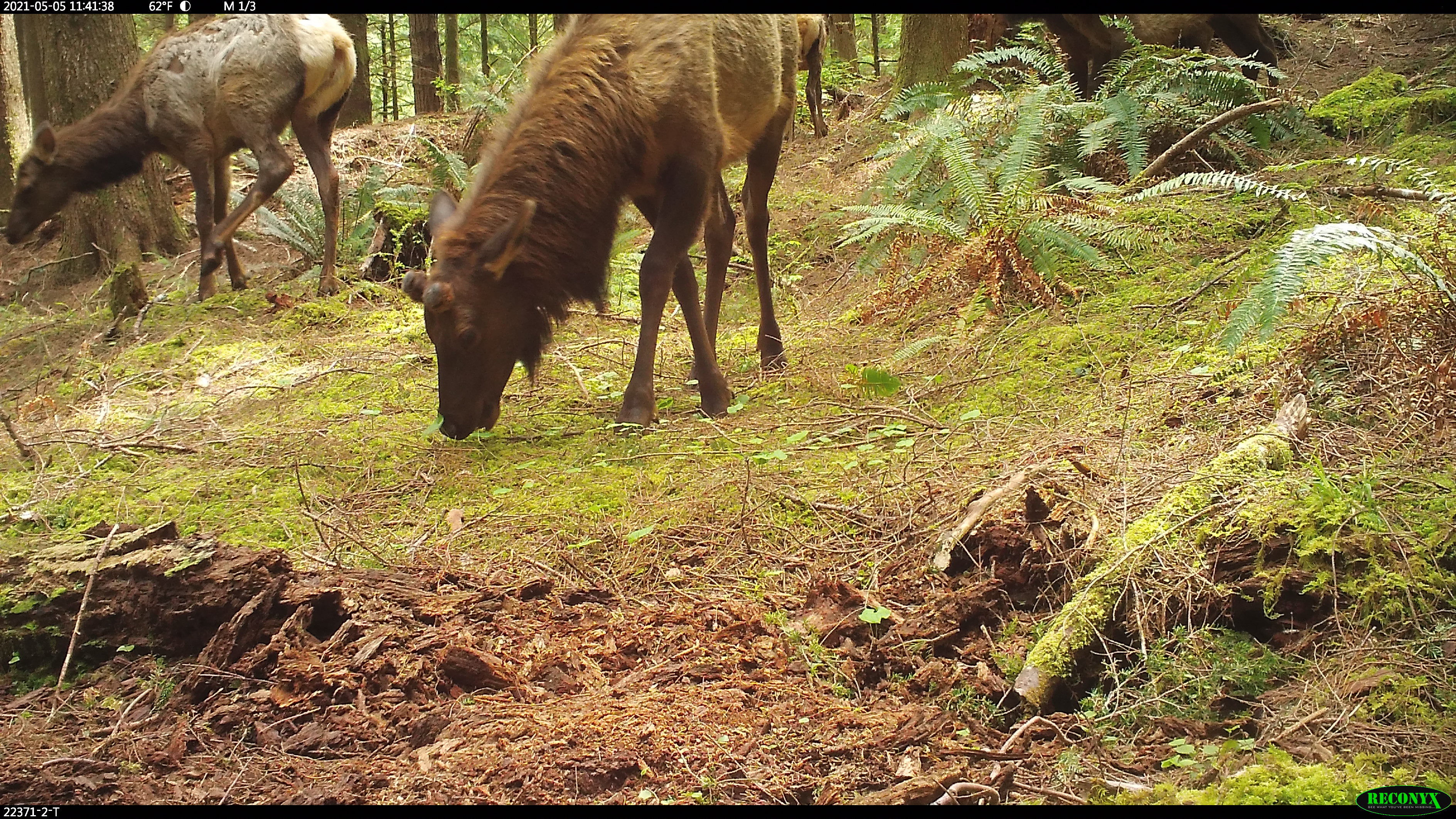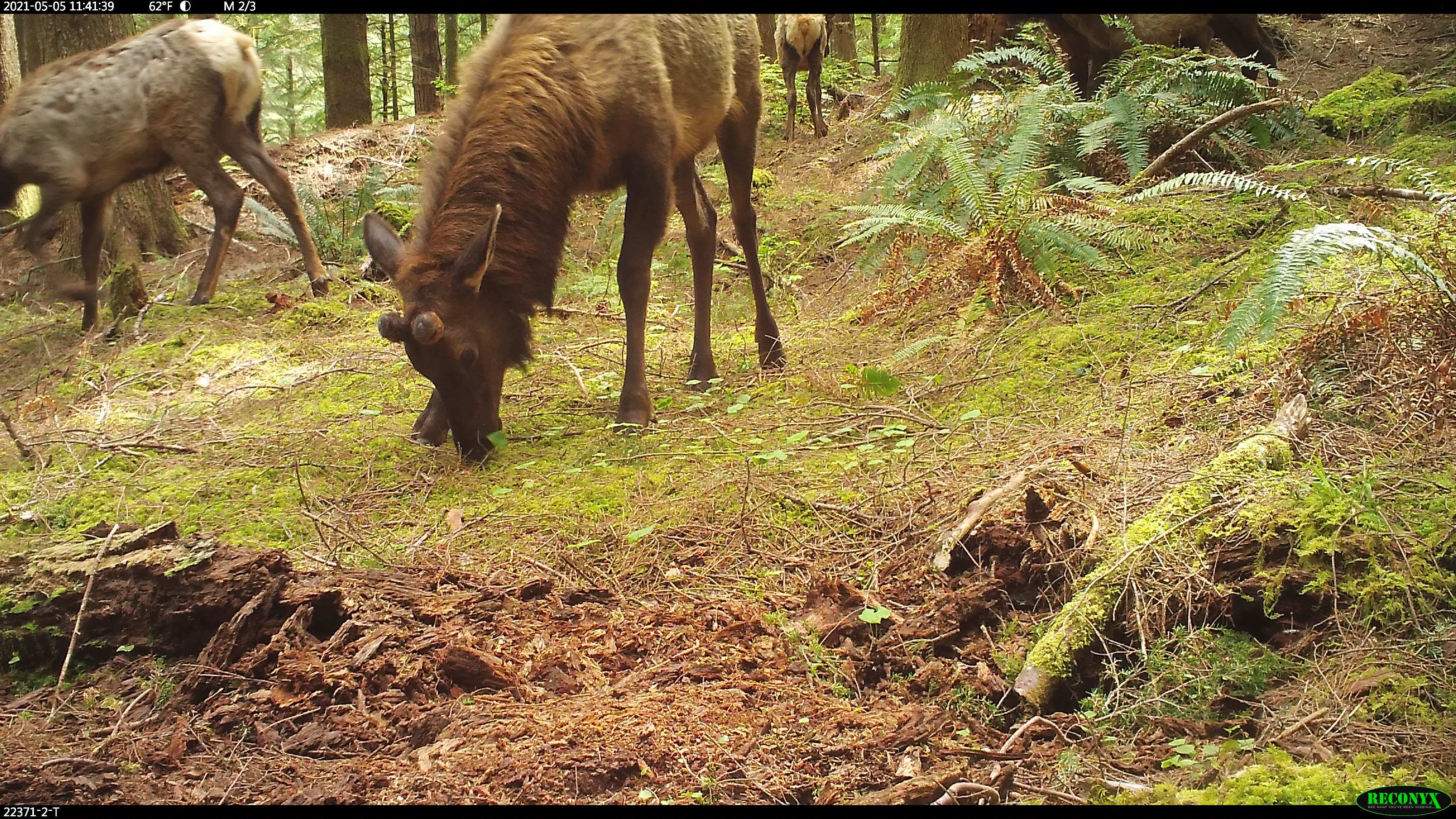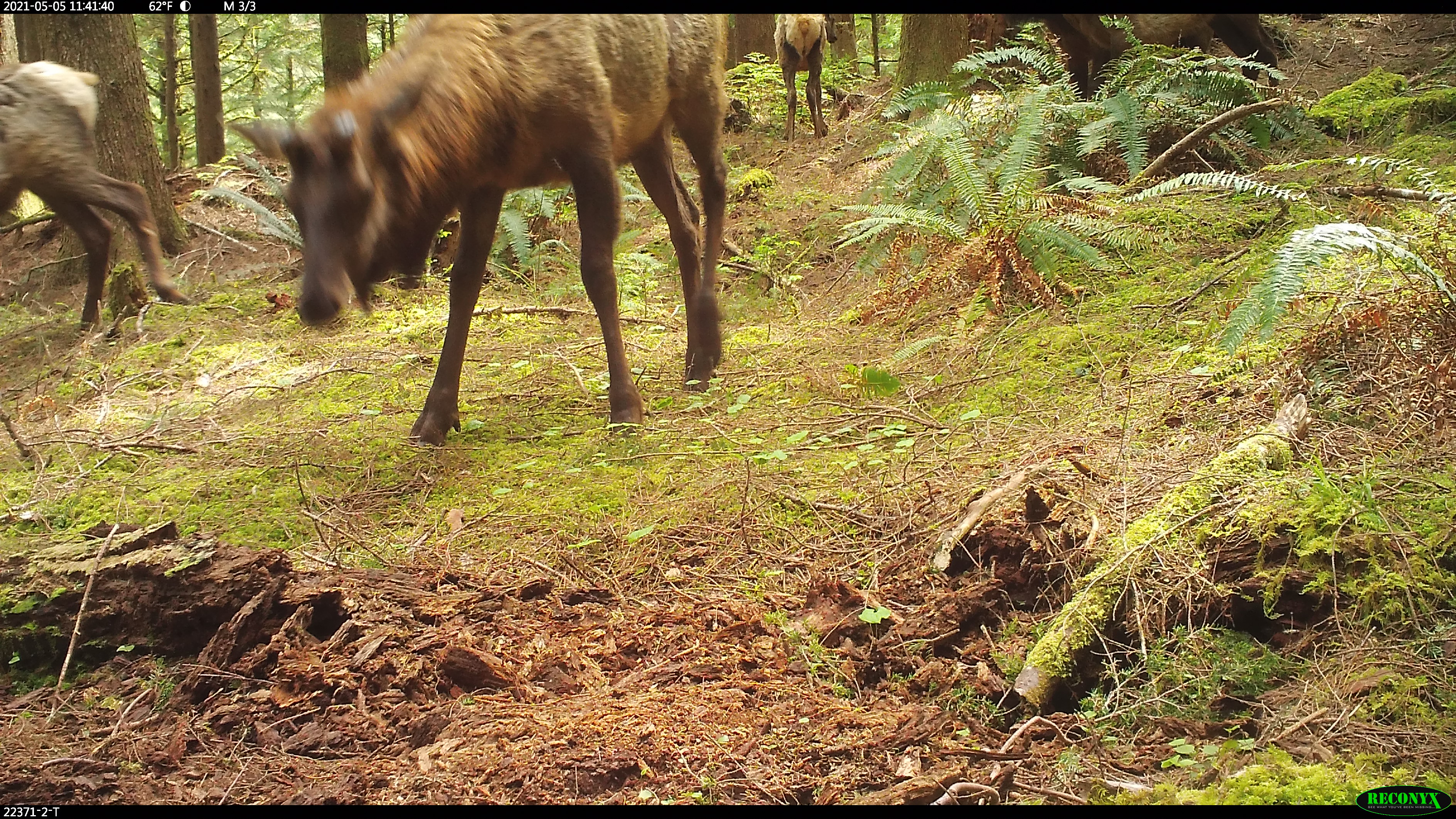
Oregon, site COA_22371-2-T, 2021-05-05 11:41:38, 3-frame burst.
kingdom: Animalia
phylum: Chordata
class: Mammalia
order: Artiodactyla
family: Cervidae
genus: Cervus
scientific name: Cervus canadensis roosevelti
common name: roosevelt elk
Roosevelt elk (Cervus canadensis roosevelti).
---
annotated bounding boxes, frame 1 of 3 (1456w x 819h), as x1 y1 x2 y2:
roosevelt elk: 394 15 808 476; 0 14 384 339; 982 13 1323 178; 756 14 855 159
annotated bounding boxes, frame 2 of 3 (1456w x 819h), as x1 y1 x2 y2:
roosevelt elk: 359 14 789 497; 0 14 341 346; 992 14 1305 142; 760 14 864 152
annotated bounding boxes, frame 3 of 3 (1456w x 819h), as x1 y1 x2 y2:
roosevelt elk: 208 15 759 464; 0 50 215 352; 976 14 1305 157; 763 13 850 162